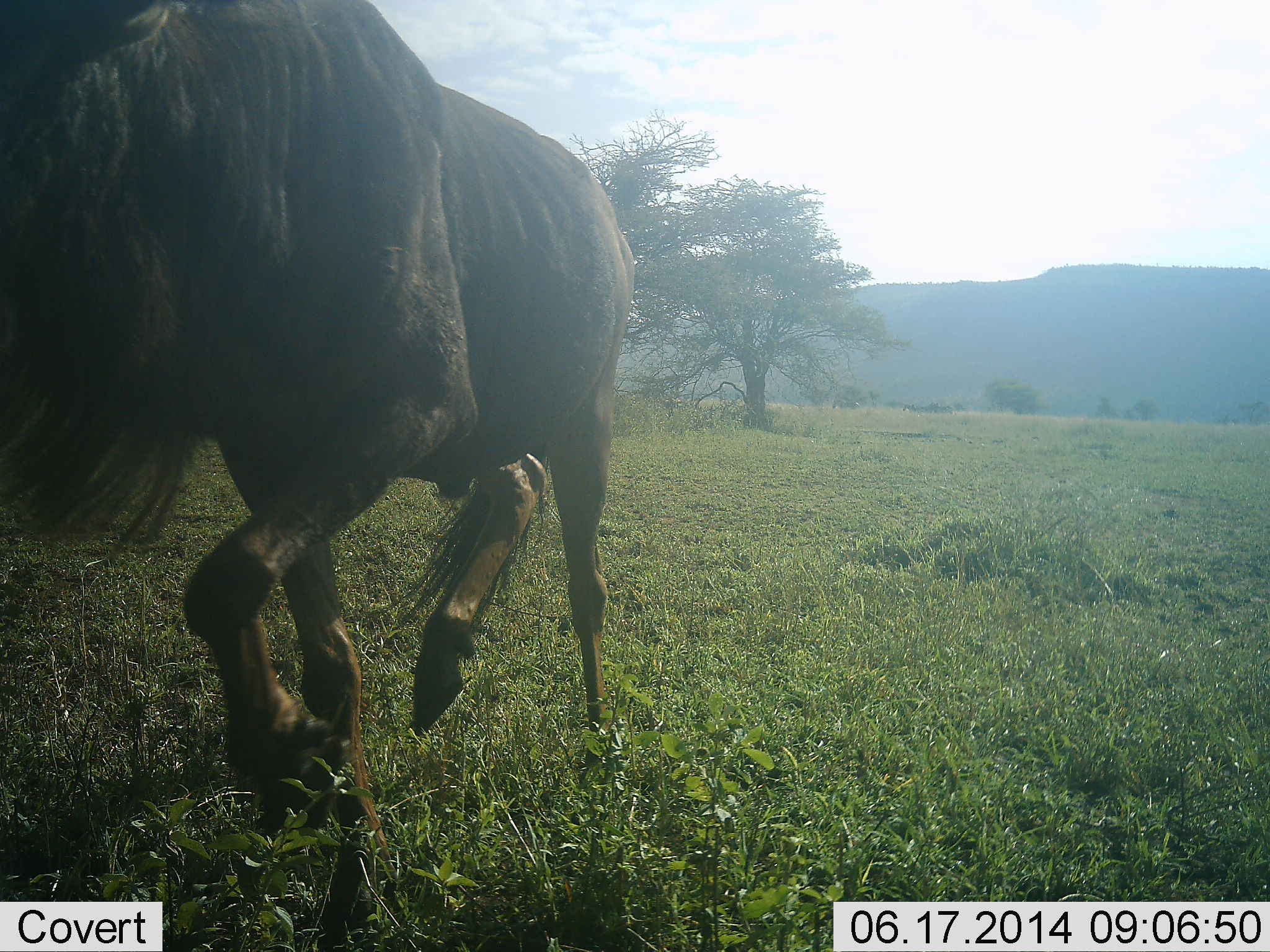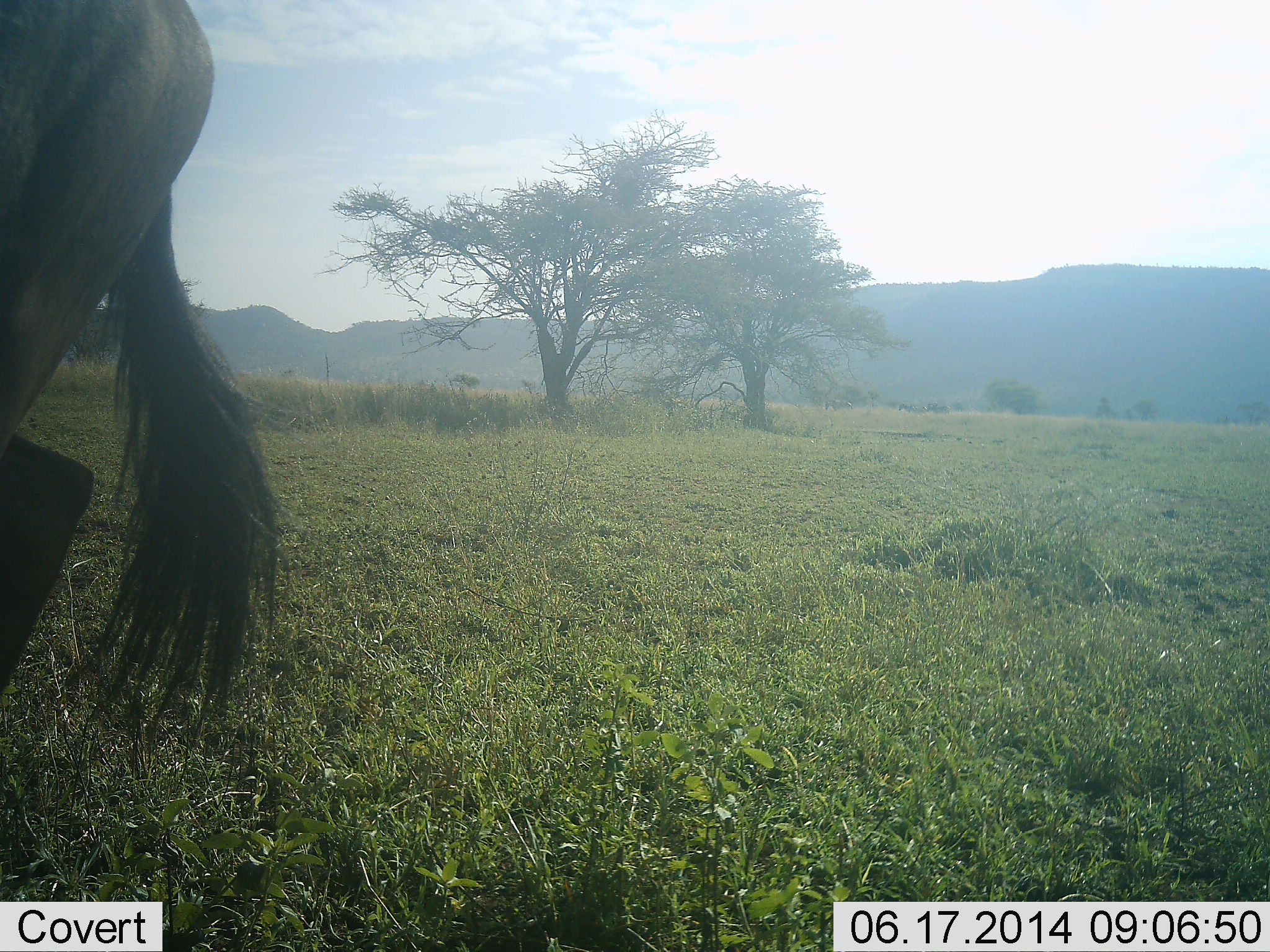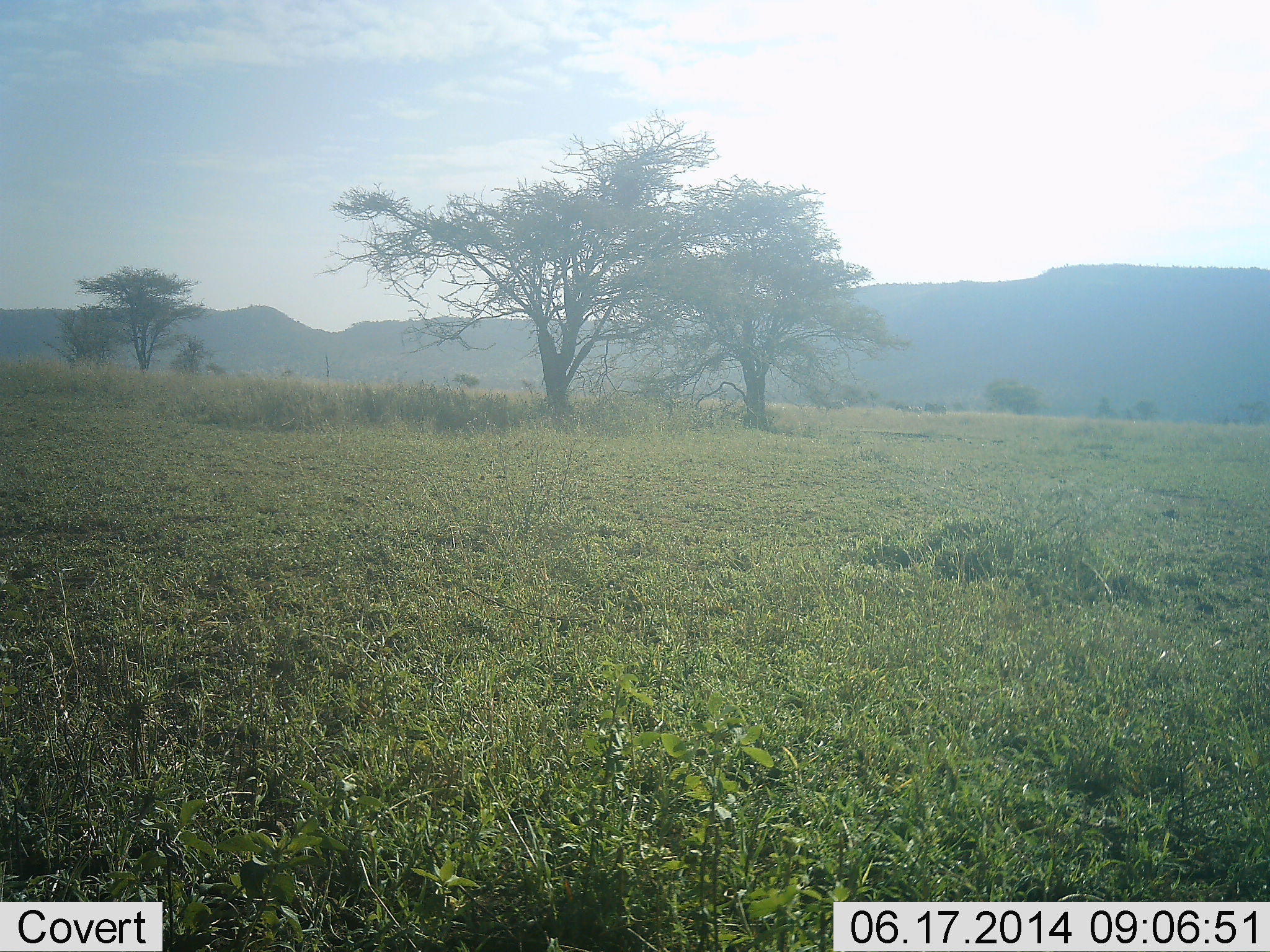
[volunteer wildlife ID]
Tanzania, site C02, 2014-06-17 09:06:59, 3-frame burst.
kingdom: Animalia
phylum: Chordata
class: Mammalia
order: Artiodactyla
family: Bovidae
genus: Connochaetes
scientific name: Connochaetes taurinus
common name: blue wildebeest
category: wildebeest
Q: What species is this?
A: Wildebeest (blue wildebeest) (Connochaetes taurinus).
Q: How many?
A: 1.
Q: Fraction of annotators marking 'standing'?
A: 10%.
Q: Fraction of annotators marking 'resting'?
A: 0%.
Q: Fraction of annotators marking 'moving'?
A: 100%.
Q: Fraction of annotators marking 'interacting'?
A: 0%.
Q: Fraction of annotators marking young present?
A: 0%.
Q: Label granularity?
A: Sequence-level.